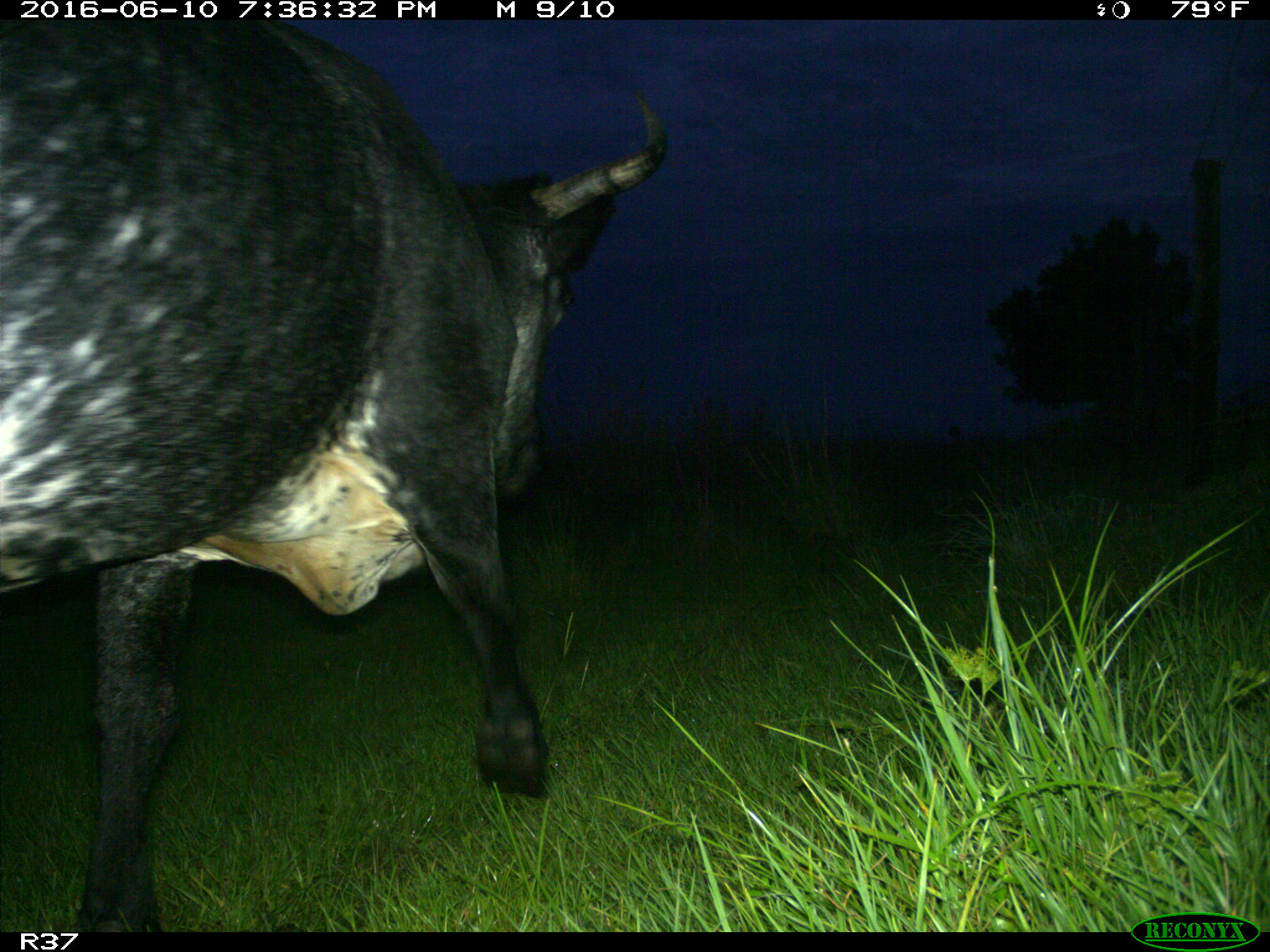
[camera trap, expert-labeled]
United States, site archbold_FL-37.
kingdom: Animalia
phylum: Chordata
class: Mammalia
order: Artiodactyla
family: Bovidae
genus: Bos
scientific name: Bos taurus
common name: domestic cow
Bos taurus (domestic cow).